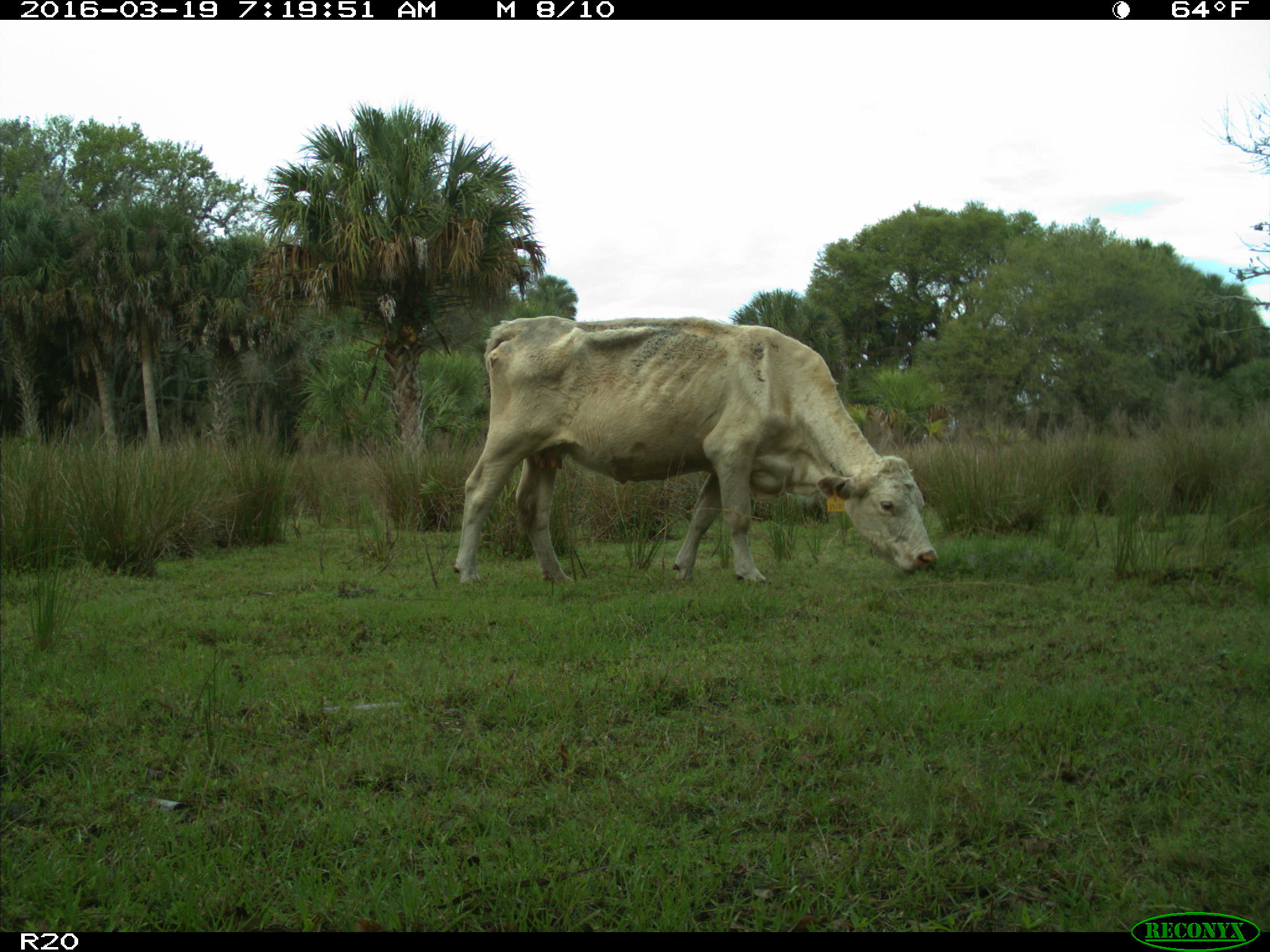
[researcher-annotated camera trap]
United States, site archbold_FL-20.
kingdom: Animalia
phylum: Chordata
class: Mammalia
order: Artiodactyla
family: Bovidae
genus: Bos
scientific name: Bos taurus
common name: domestic cow